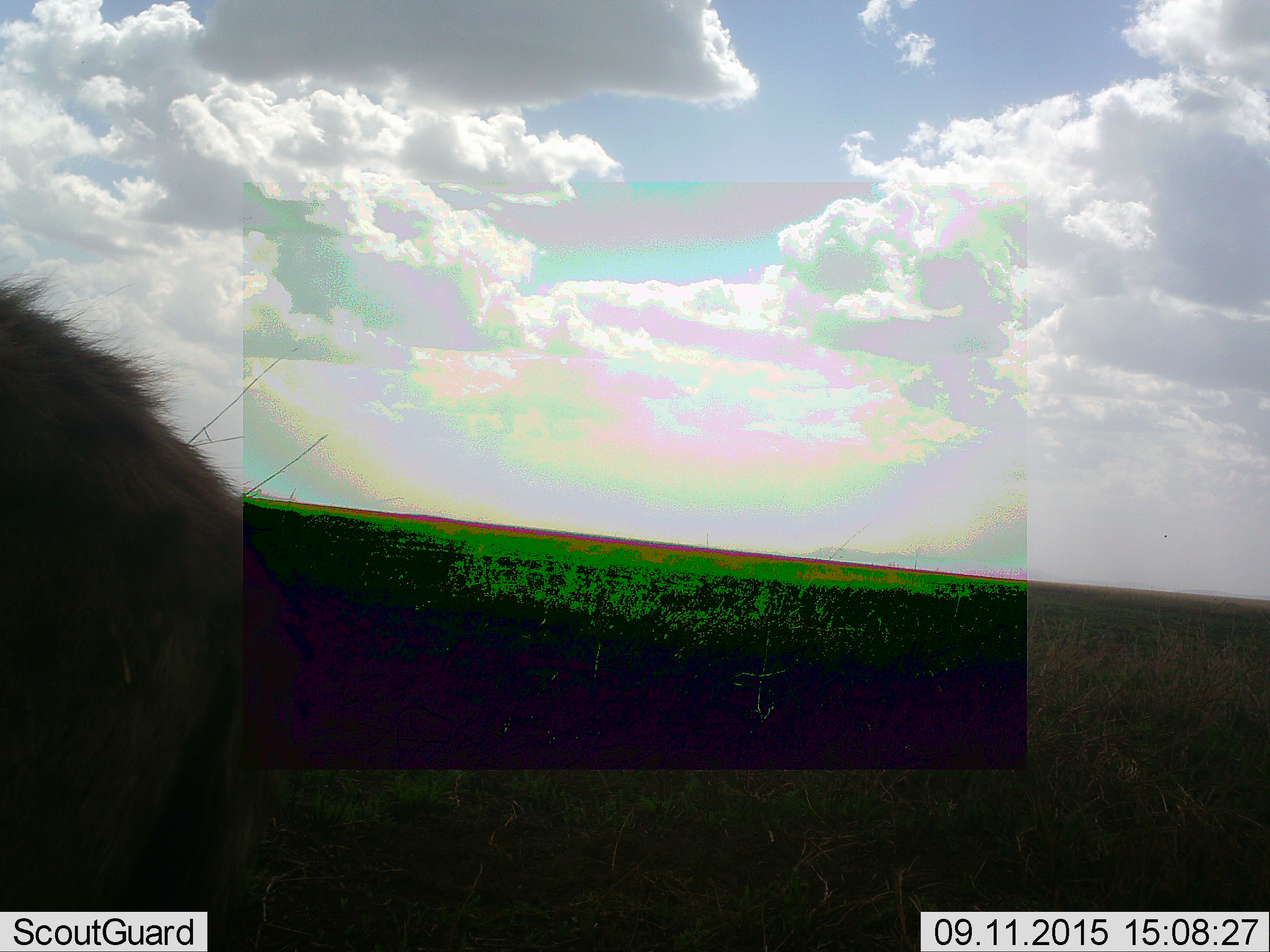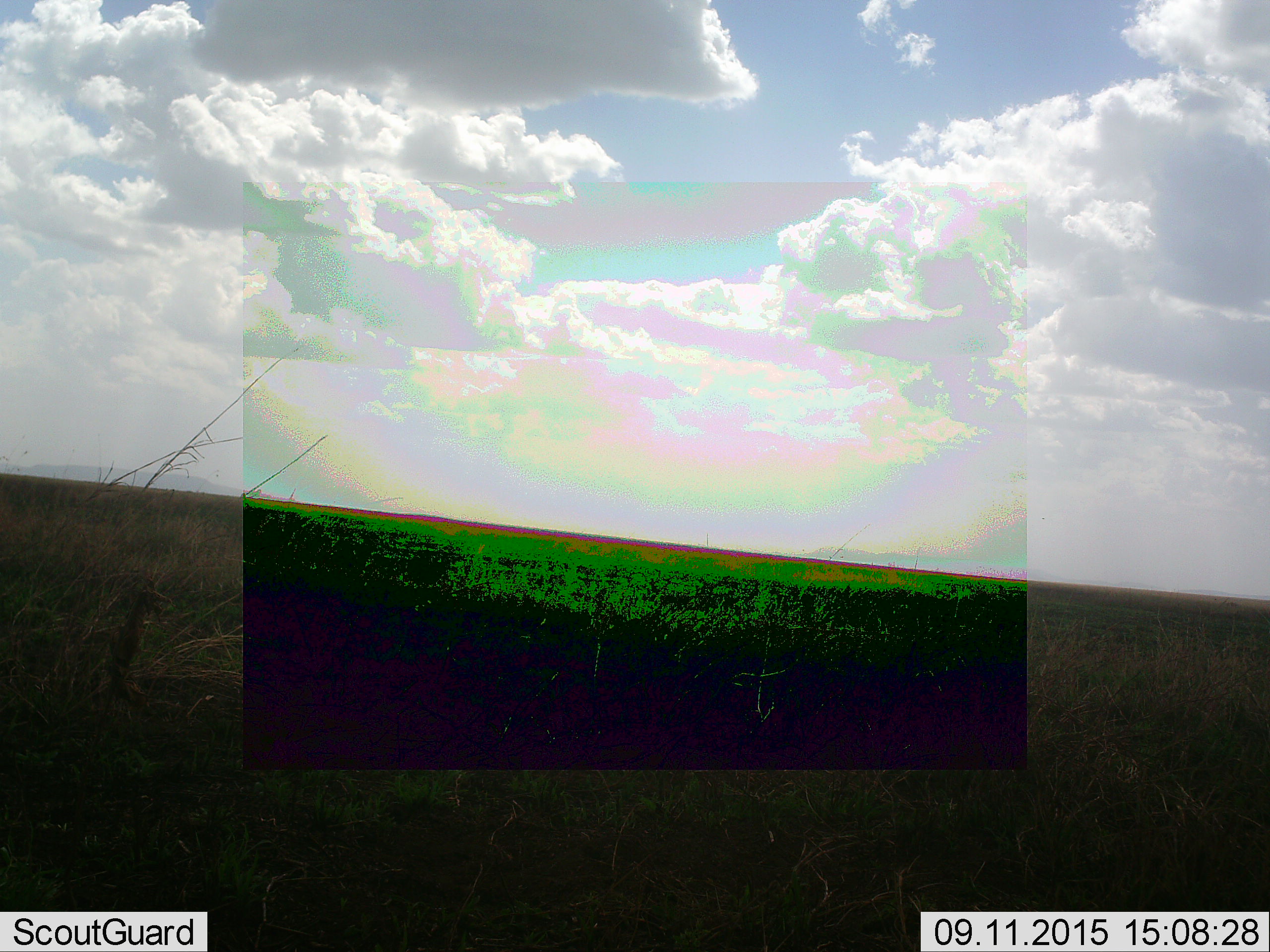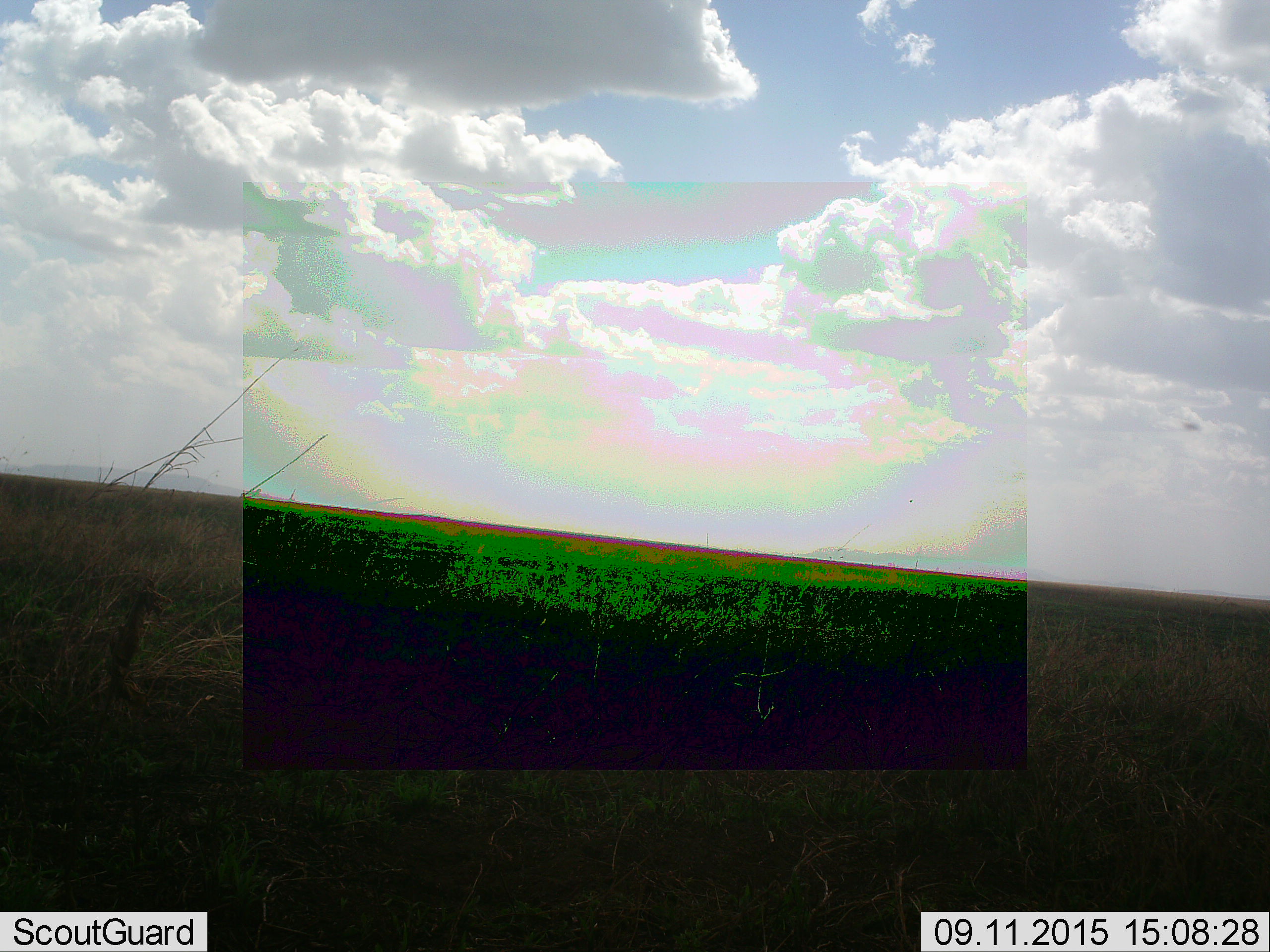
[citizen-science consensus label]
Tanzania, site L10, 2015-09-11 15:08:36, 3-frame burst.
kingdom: Animalia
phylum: Chordata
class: Mammalia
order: Carnivora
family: Hyaenidae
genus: Crocuta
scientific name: Crocuta crocuta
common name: spotted hyena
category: hyenaspotted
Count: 1.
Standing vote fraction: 33%.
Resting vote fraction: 0%.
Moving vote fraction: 67%.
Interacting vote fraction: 0%.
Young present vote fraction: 0%.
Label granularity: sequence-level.